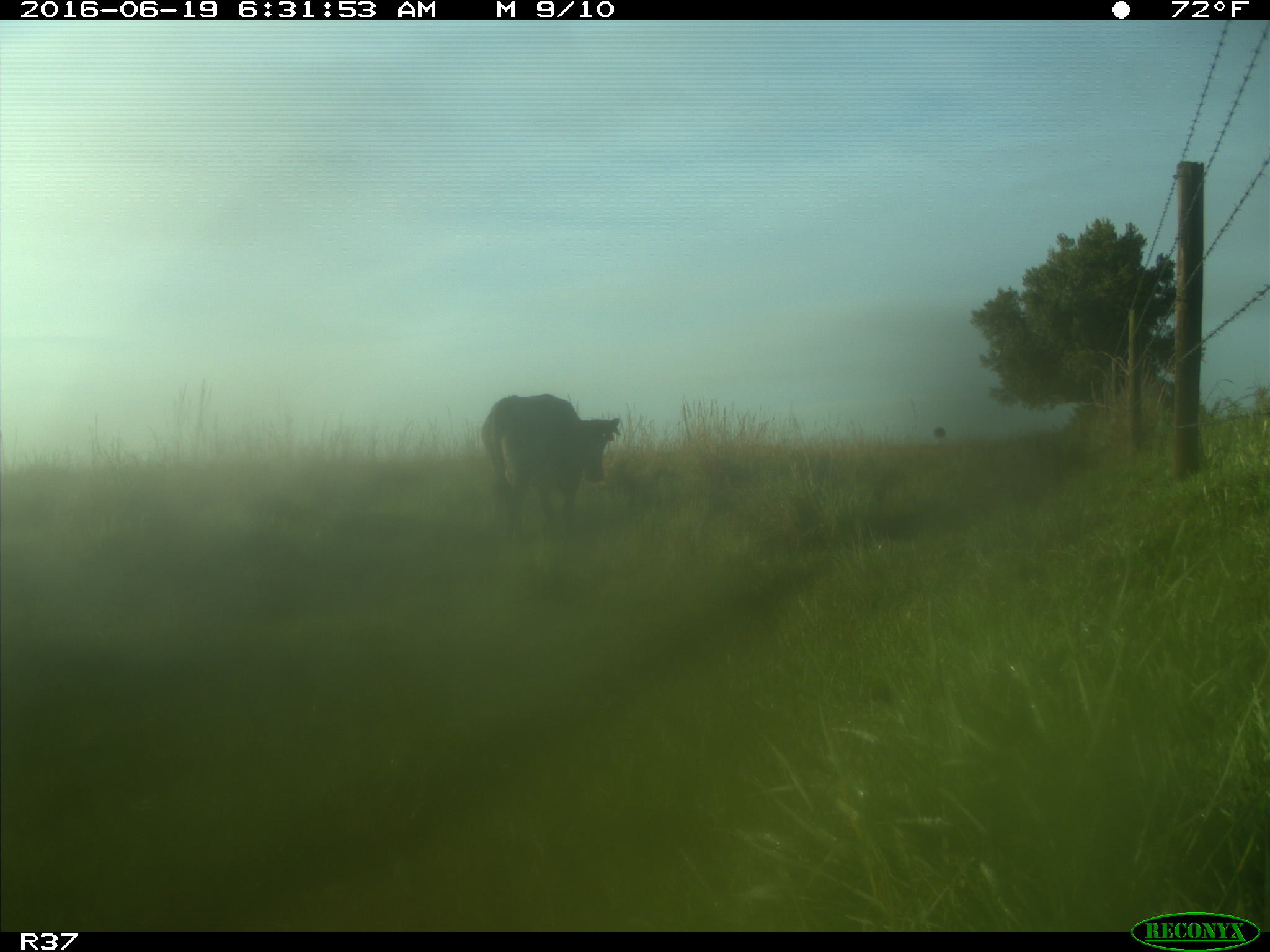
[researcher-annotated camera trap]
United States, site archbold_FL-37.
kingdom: Animalia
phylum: Chordata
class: Mammalia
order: Artiodactyla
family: Bovidae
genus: Bos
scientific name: Bos taurus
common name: domestic cow